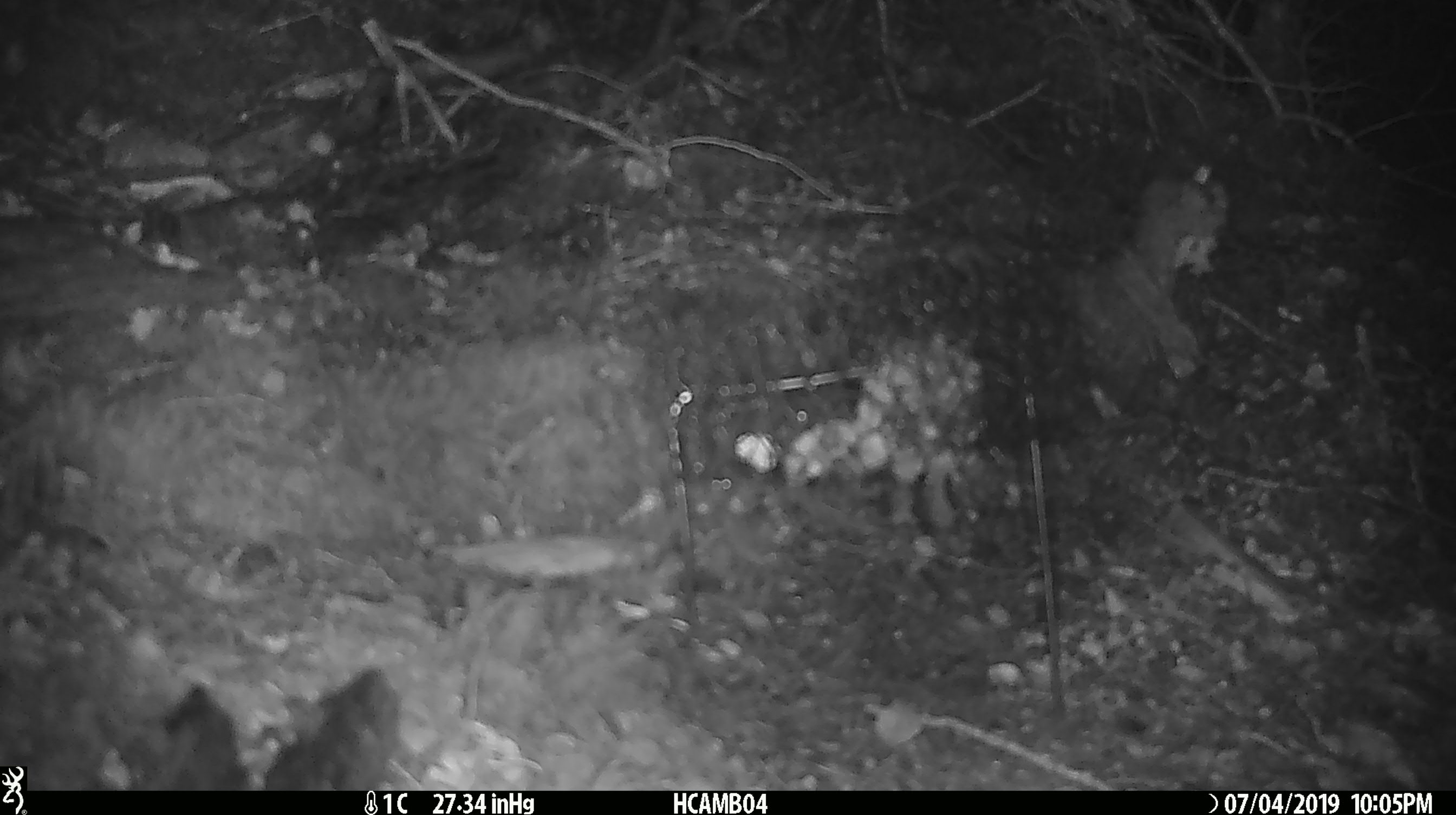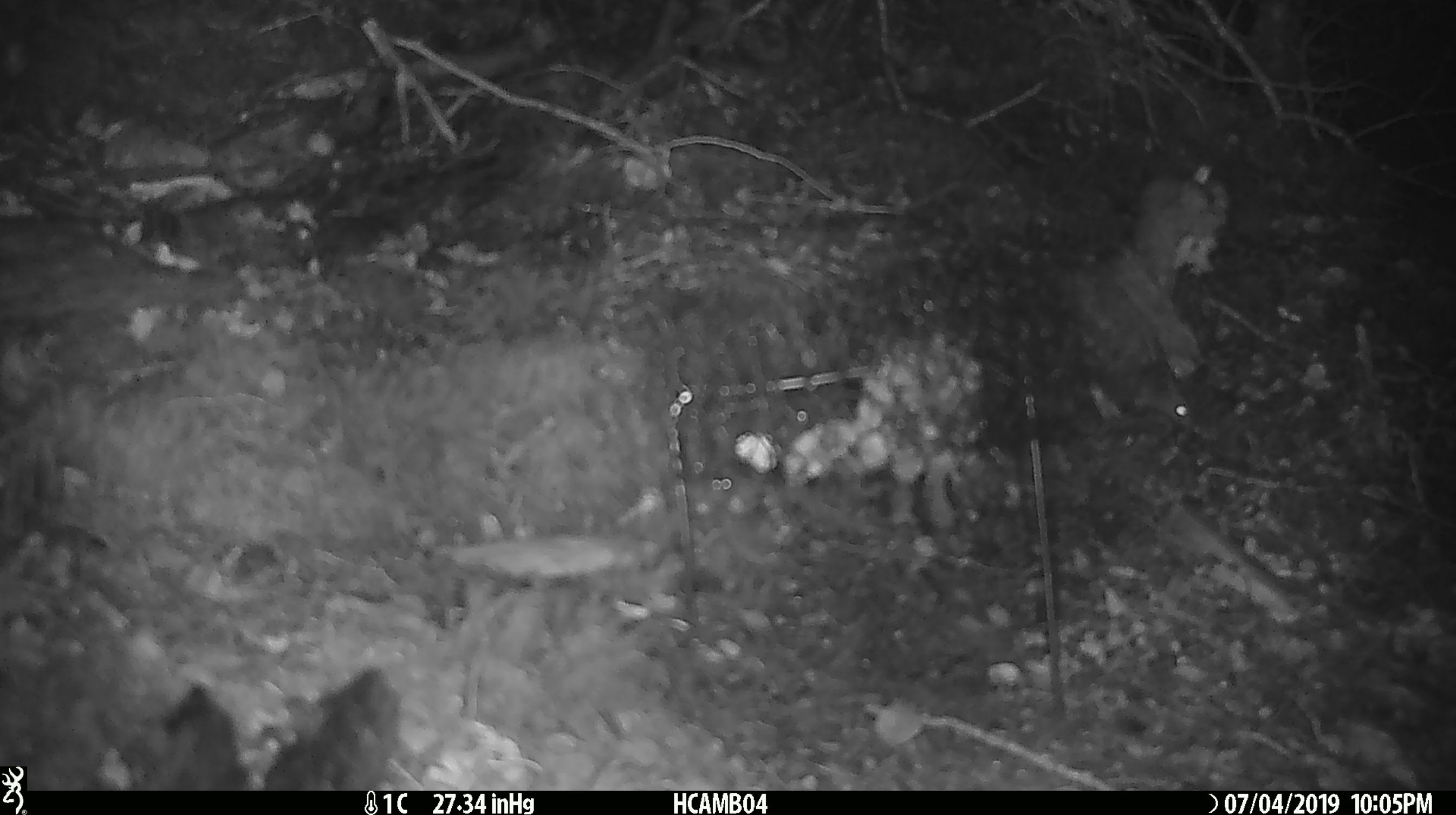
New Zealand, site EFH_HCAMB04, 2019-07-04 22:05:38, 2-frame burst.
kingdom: Animalia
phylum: Chordata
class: Mammalia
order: Rodentia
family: Muridae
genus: Mus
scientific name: Mus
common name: mouse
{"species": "mouse (Mus)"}